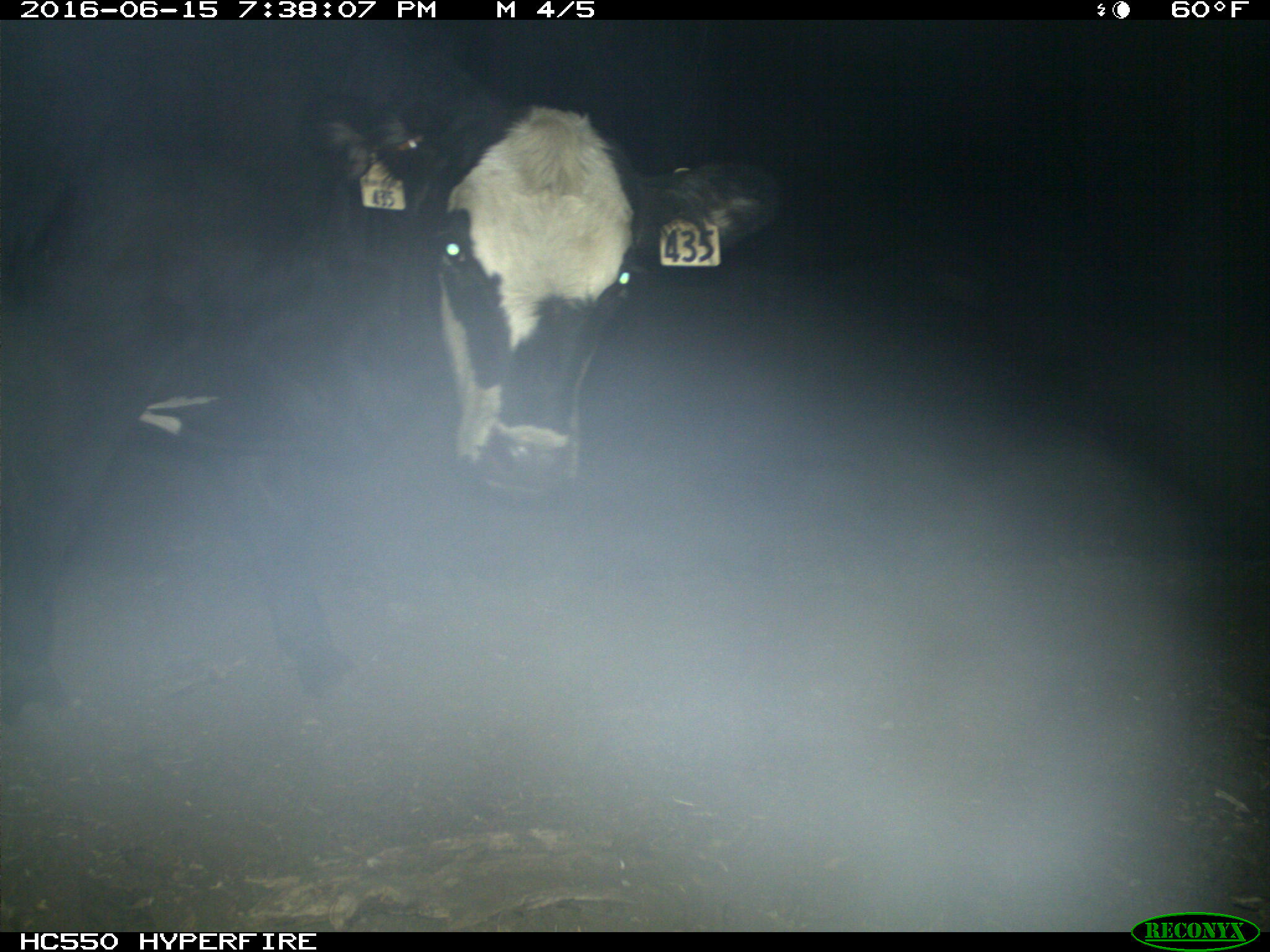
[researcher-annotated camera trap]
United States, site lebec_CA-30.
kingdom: Animalia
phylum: Chordata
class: Mammalia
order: Artiodactyla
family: Bovidae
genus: Bos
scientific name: Bos taurus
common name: domestic cow